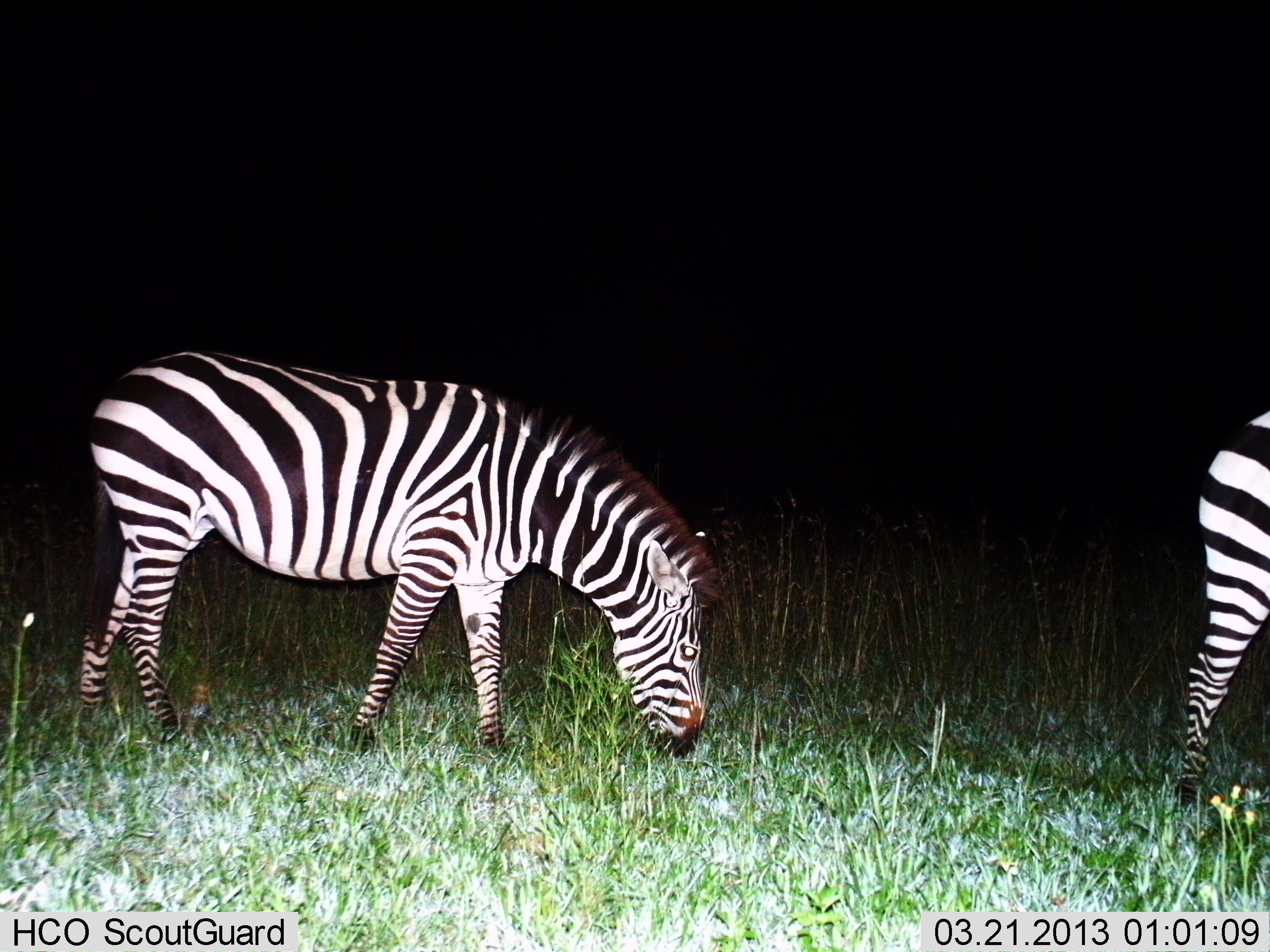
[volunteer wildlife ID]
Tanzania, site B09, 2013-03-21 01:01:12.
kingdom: Animalia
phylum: Chordata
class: Mammalia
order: Perissodactyla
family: Equidae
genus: Equus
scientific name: Equus quagga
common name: plains zebra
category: zebra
Zebra (plains zebra) (Equus quagga), count 2. Behavior (volunteer vote fractions): standing 17%, resting 0%, moving 20%, interacting 0%. Young present (vote fraction): 0%. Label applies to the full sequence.